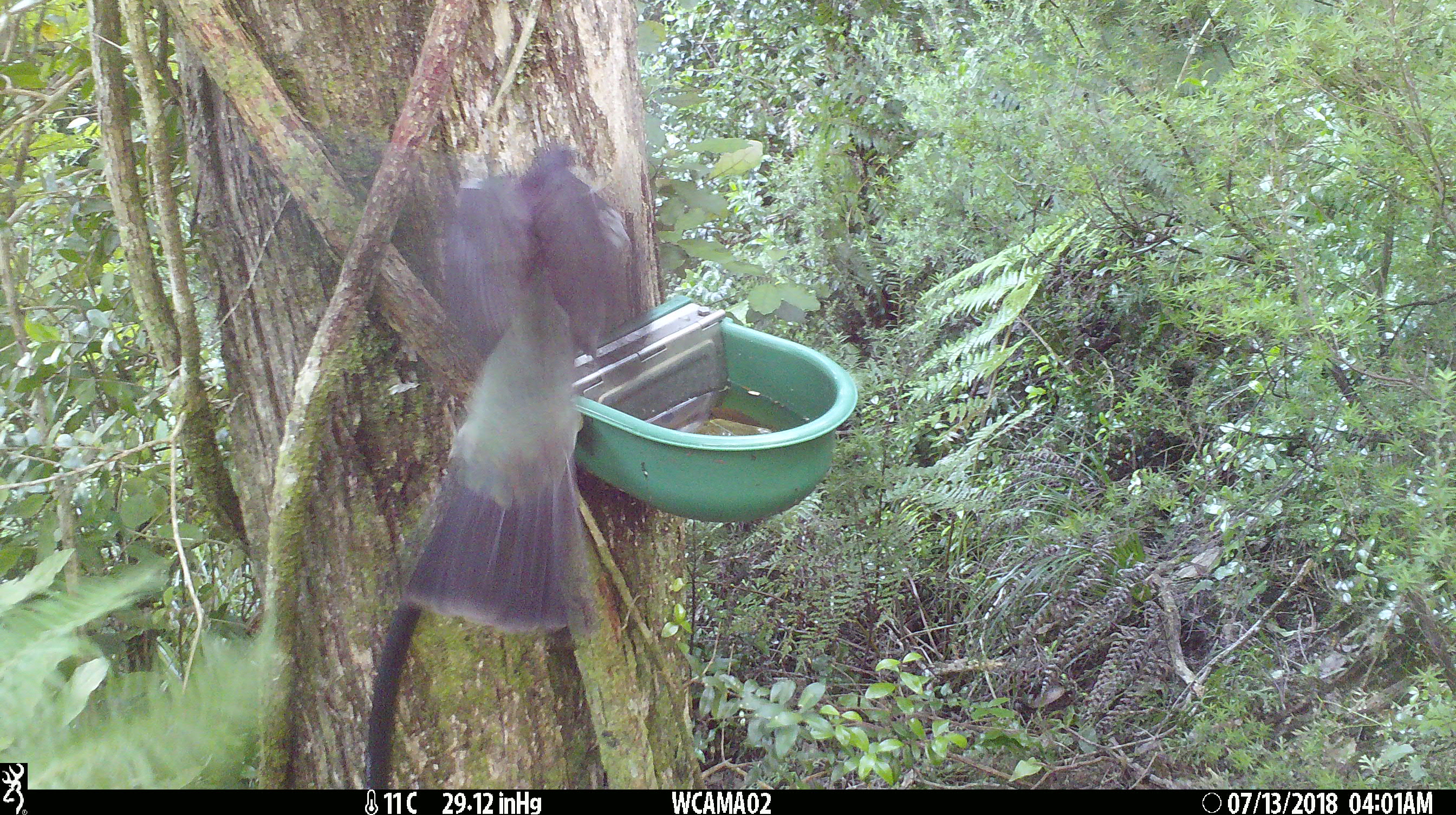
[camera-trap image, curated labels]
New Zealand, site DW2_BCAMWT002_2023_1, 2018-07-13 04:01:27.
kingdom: Animalia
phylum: Chordata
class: Aves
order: Columbiformes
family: Columbidae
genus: Hemiphaga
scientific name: Hemiphaga novaeseelandiae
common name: new zealand pigeon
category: kereru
Kereru (new zealand pigeon) (Hemiphaga novaeseelandiae).